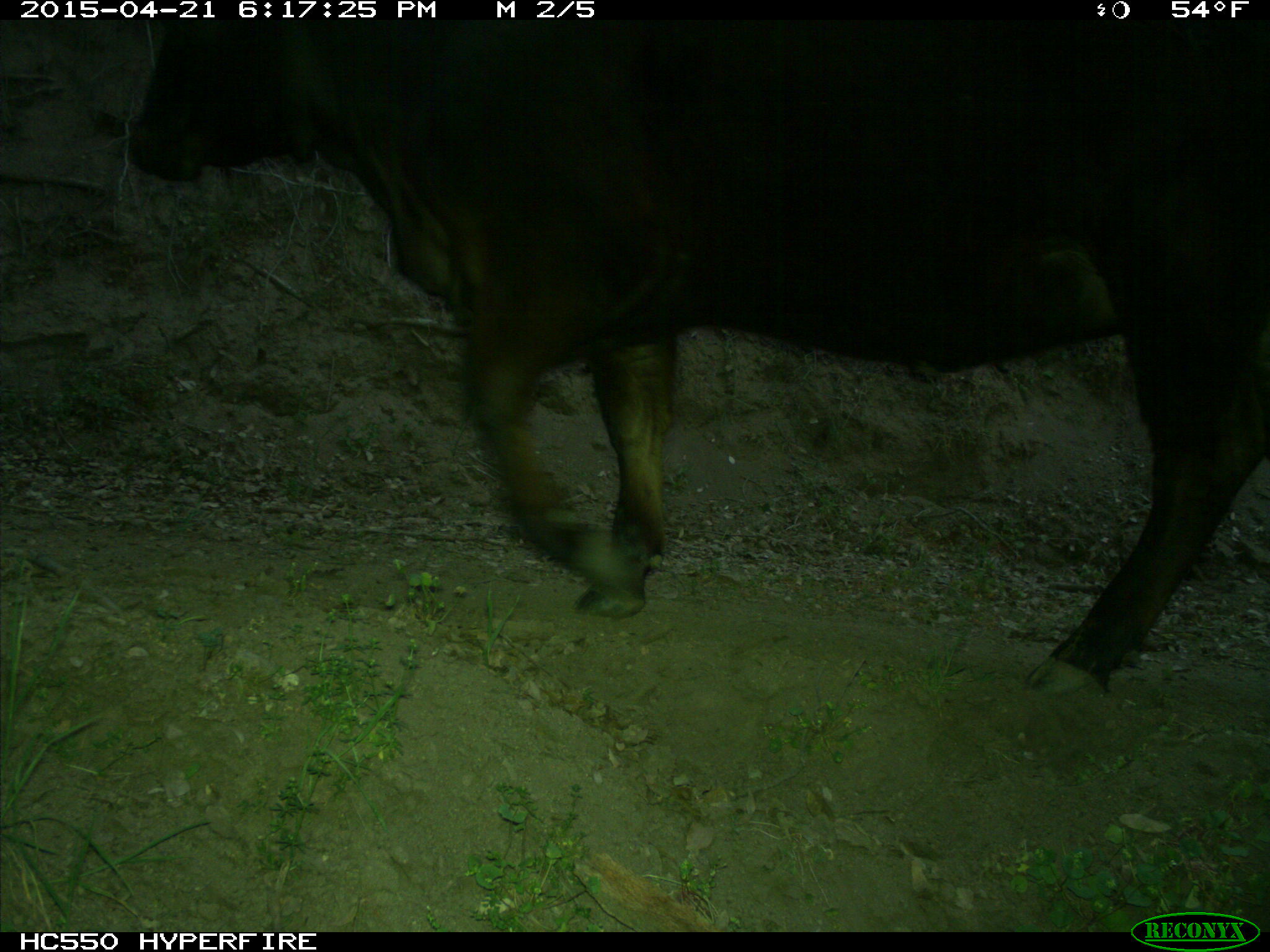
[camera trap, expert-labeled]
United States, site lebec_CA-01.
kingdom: Animalia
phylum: Chordata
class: Mammalia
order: Artiodactyla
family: Bovidae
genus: Bos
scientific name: Bos taurus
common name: domestic cow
Bos taurus (domestic cow).